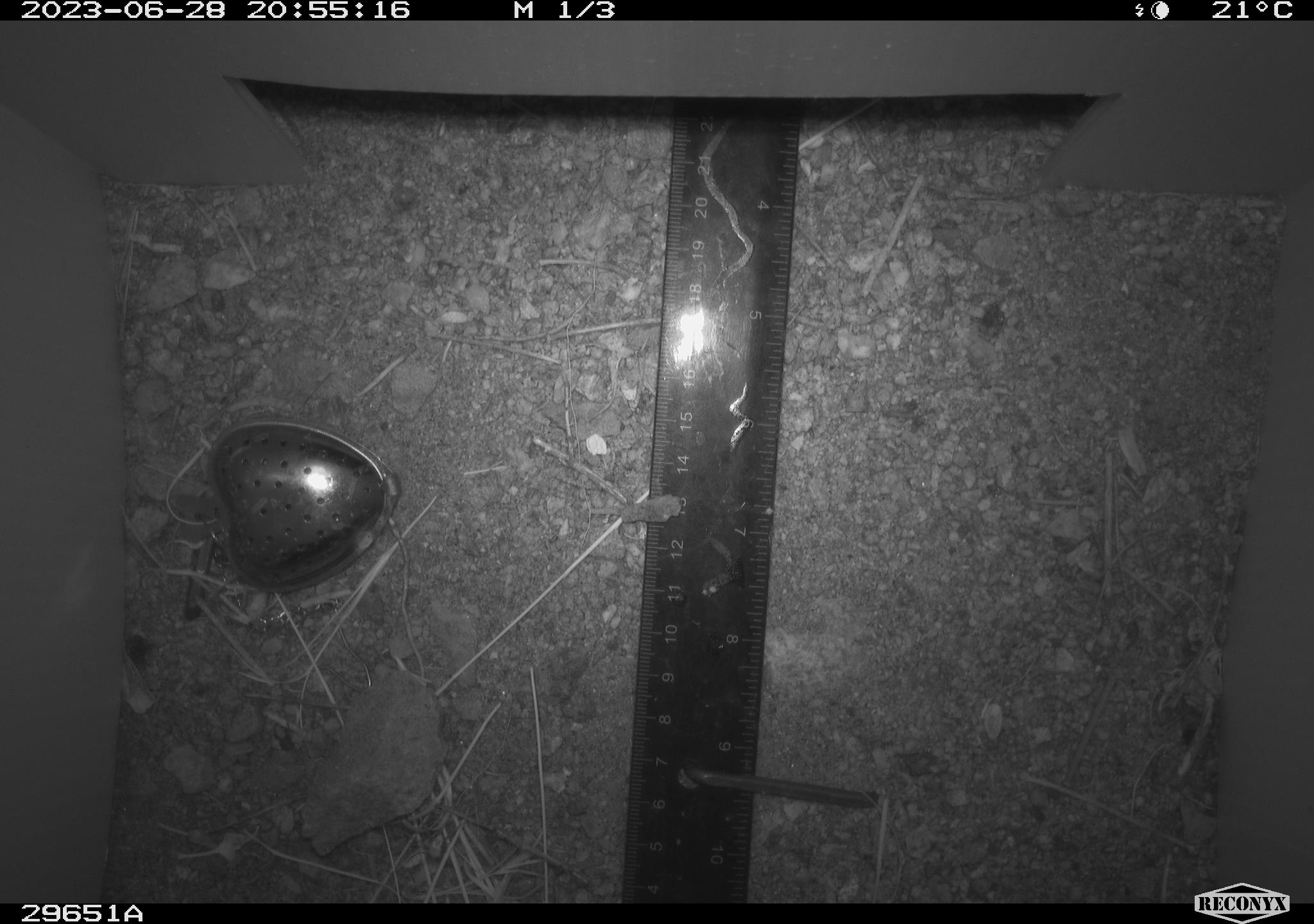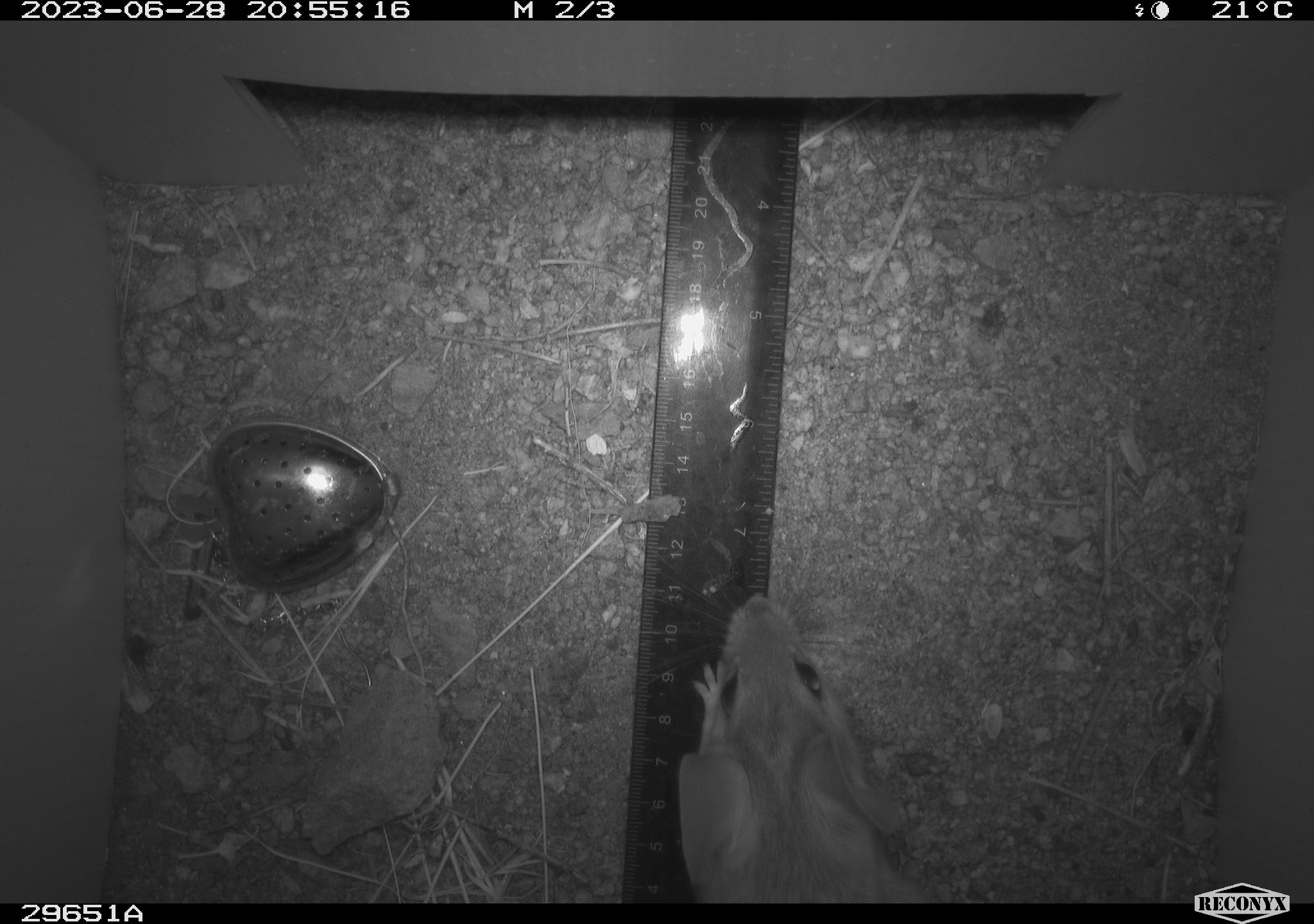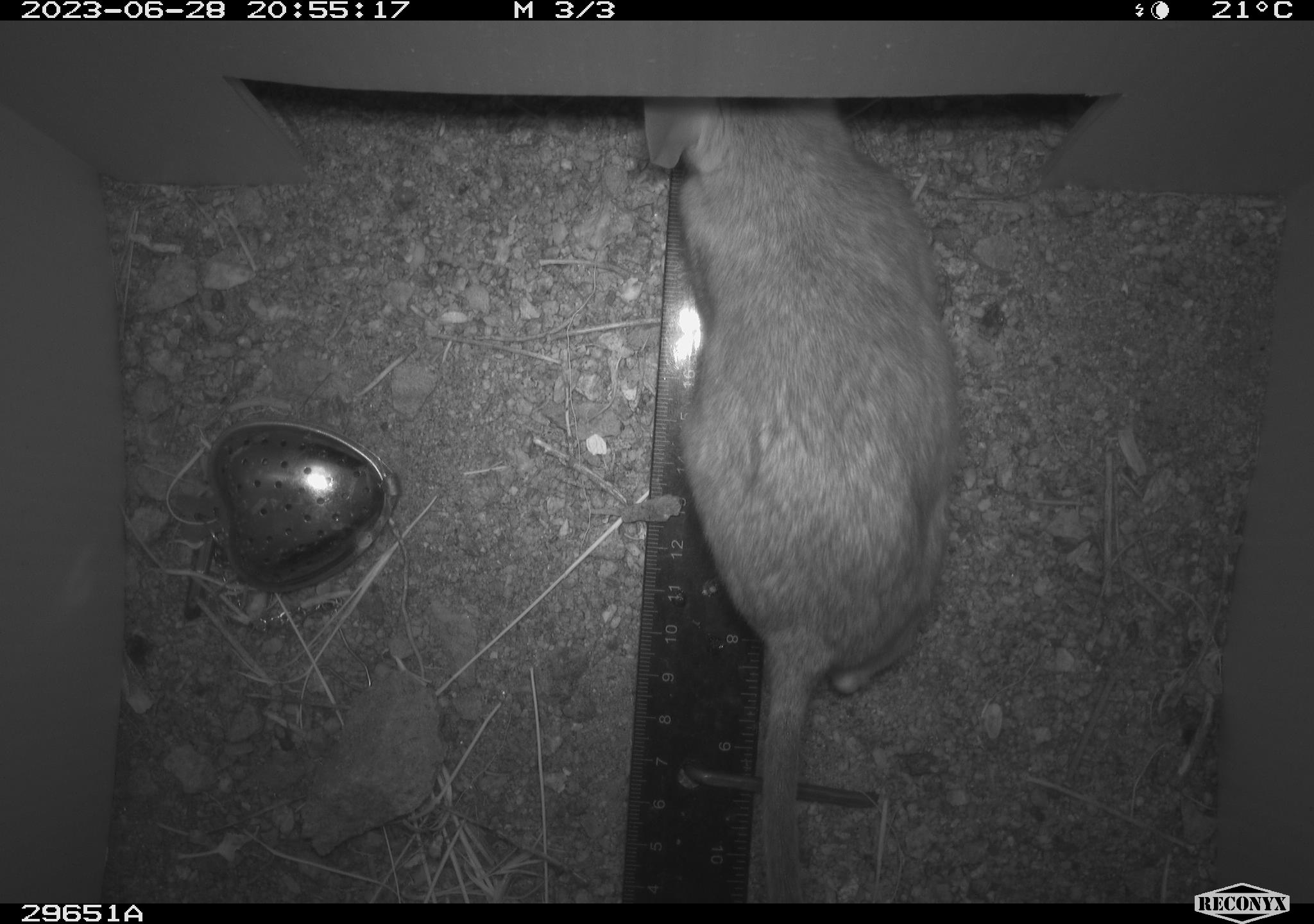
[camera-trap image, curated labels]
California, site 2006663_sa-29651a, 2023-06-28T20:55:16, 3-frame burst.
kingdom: Animalia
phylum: Chordata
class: Mammalia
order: Rodentia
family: Cricetidae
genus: Neotoma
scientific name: Neotoma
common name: pack rat or woodrat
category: neotoma species